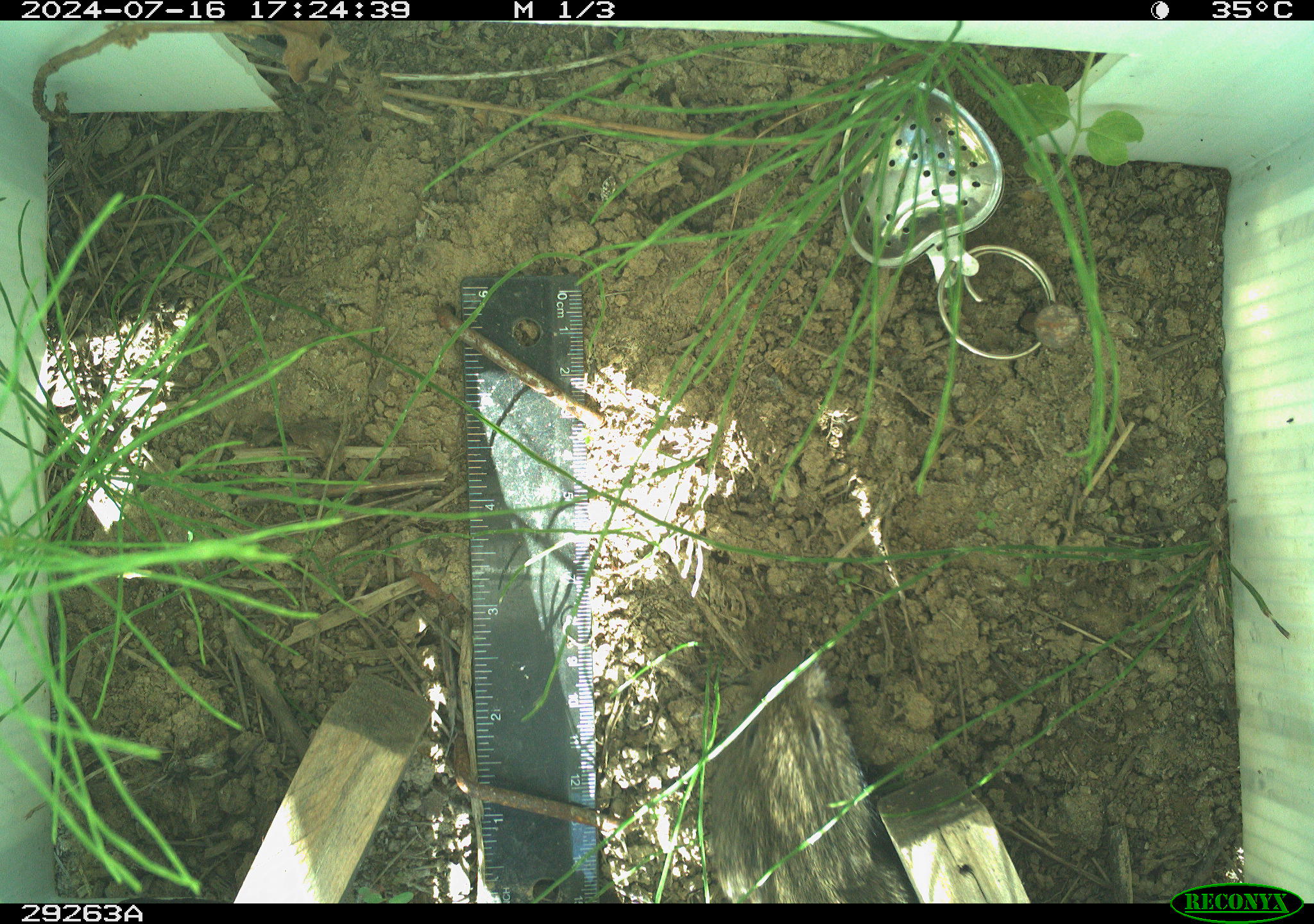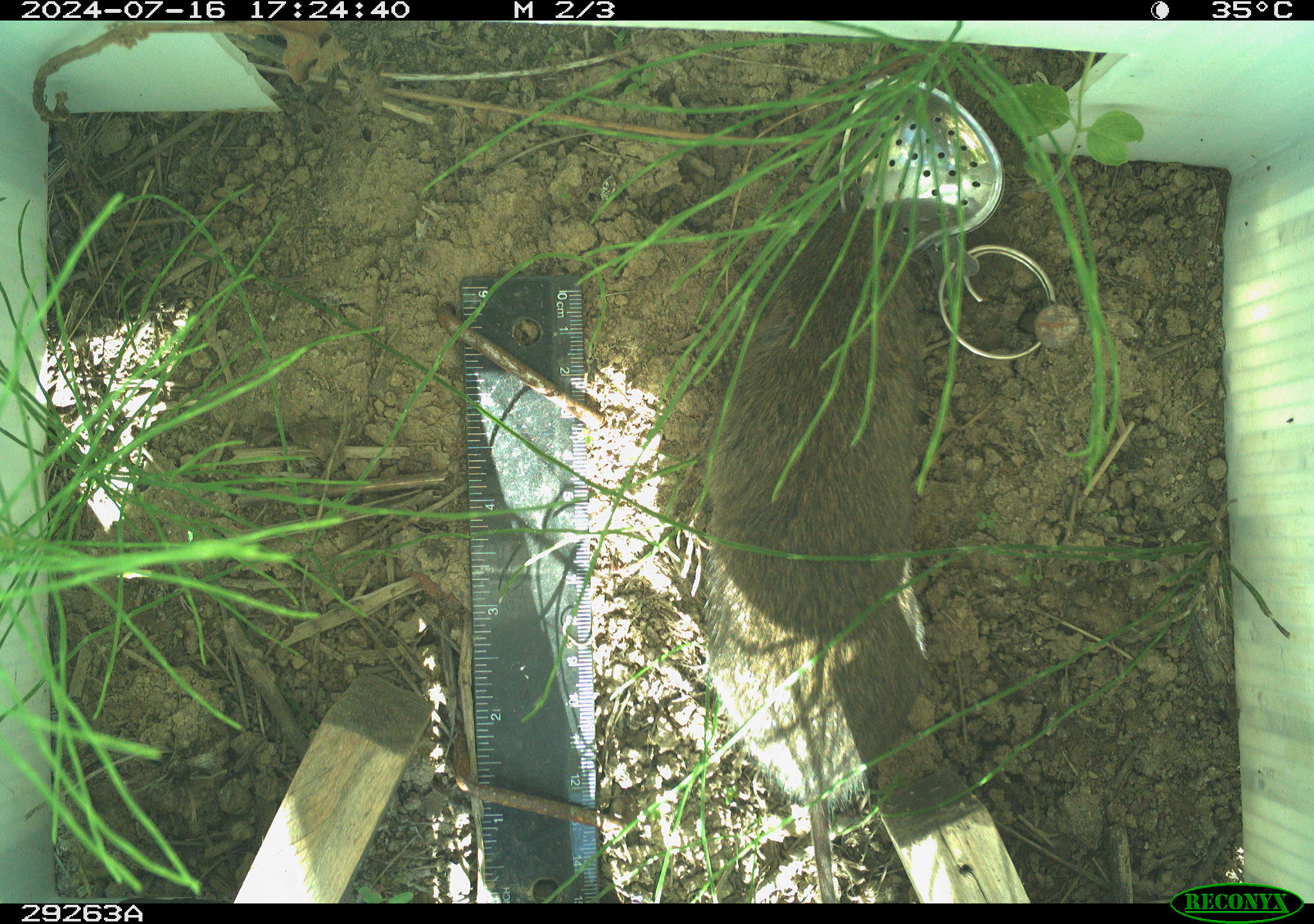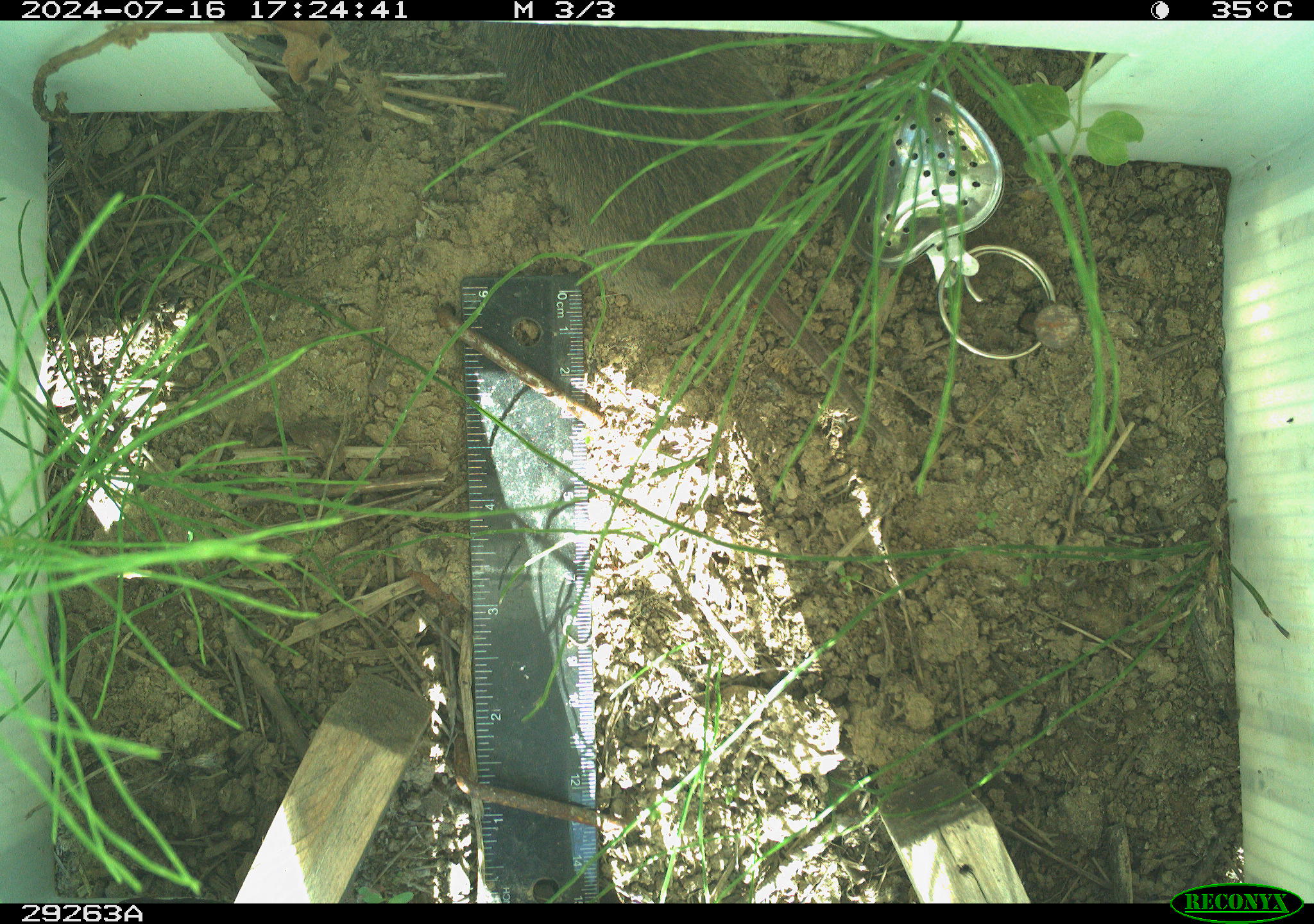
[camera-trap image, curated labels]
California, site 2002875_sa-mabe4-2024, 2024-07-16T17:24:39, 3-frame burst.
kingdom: Animalia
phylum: Chordata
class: Mammalia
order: Rodentia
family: Cricetidae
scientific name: Arvicolinae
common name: voles, lemmings, and muskrats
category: arvicolinae subfamily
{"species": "arvicolinae subfamily (voles, lemmings, and muskrats) (Arvicolinae)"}